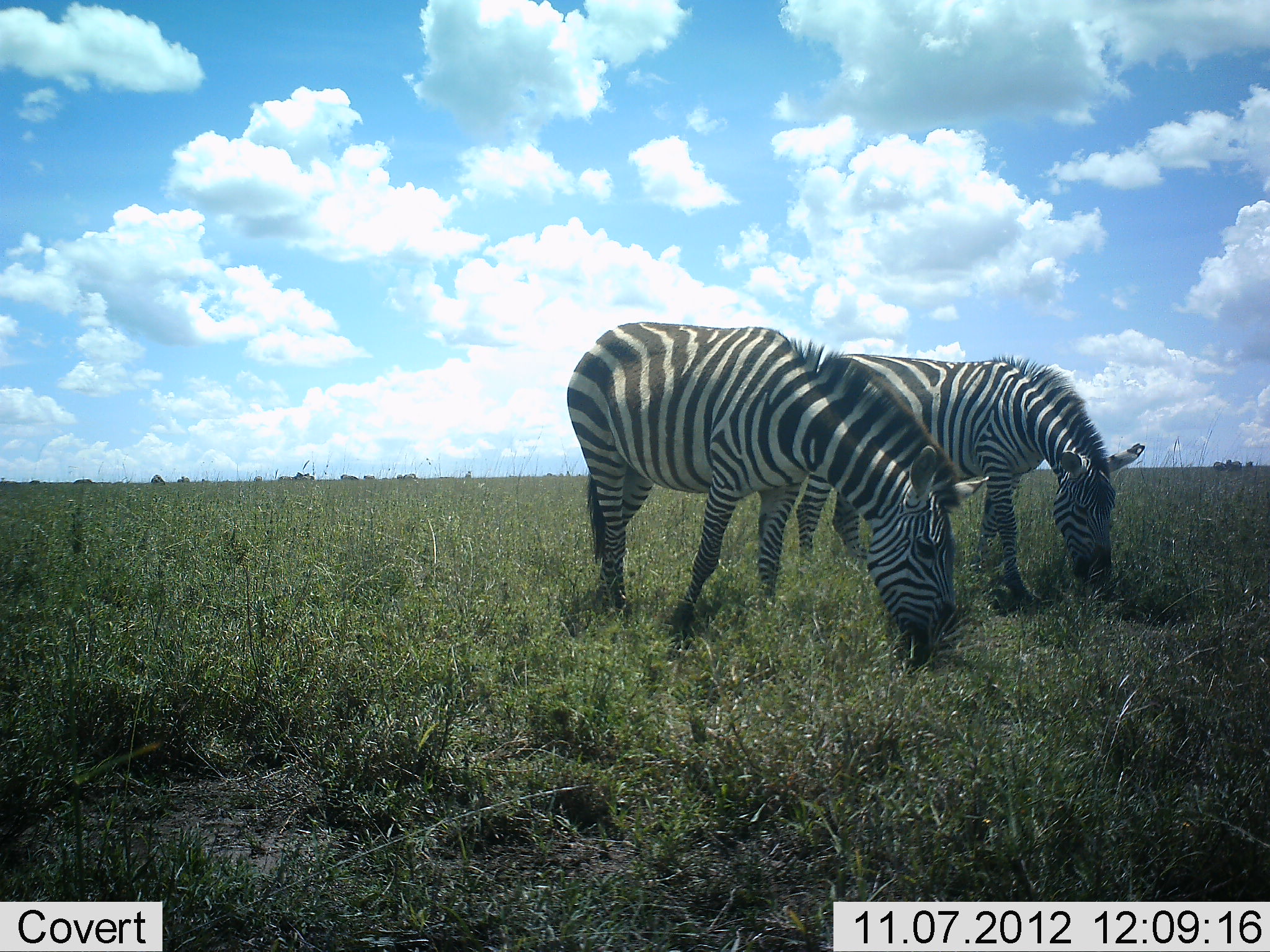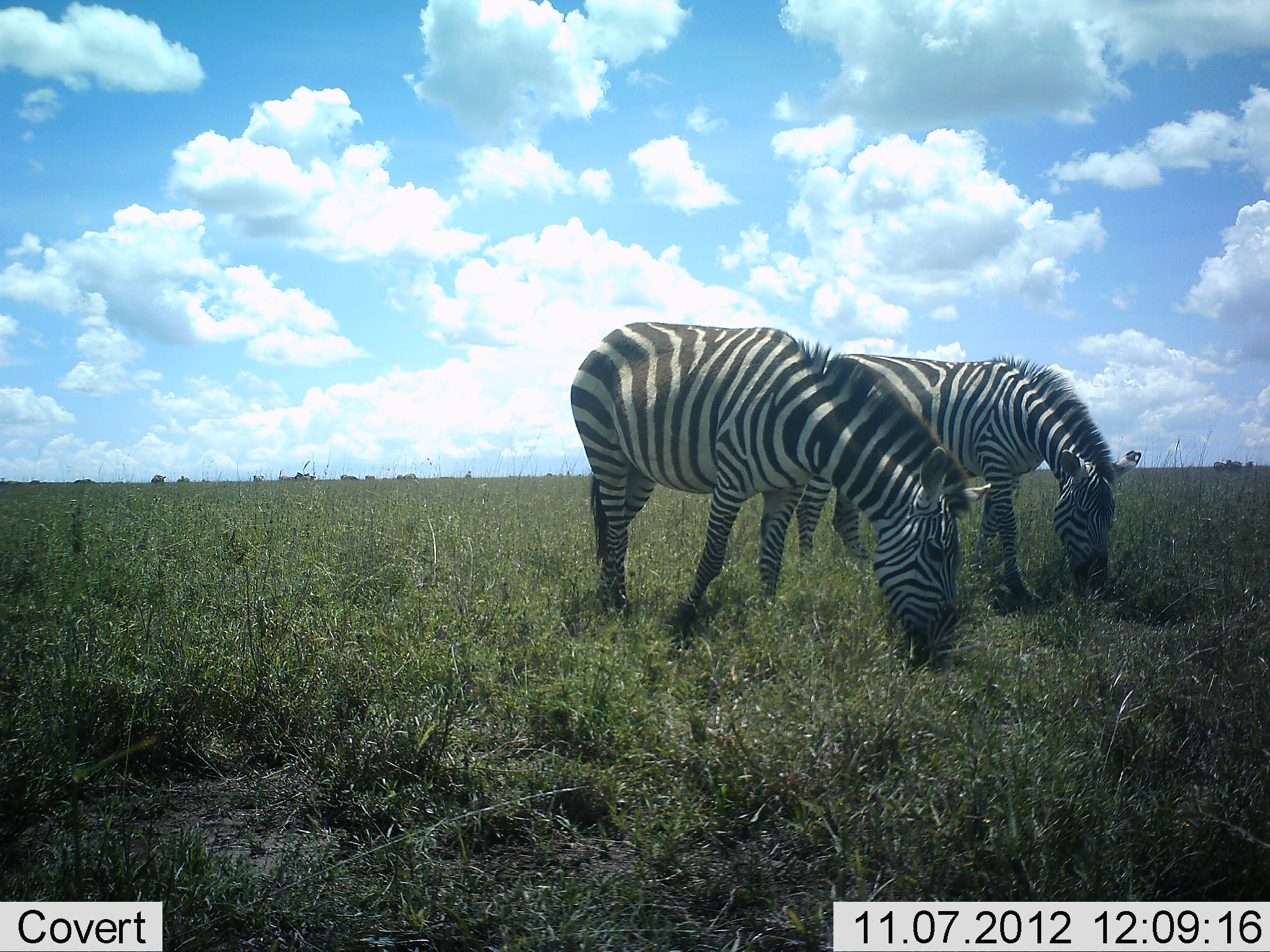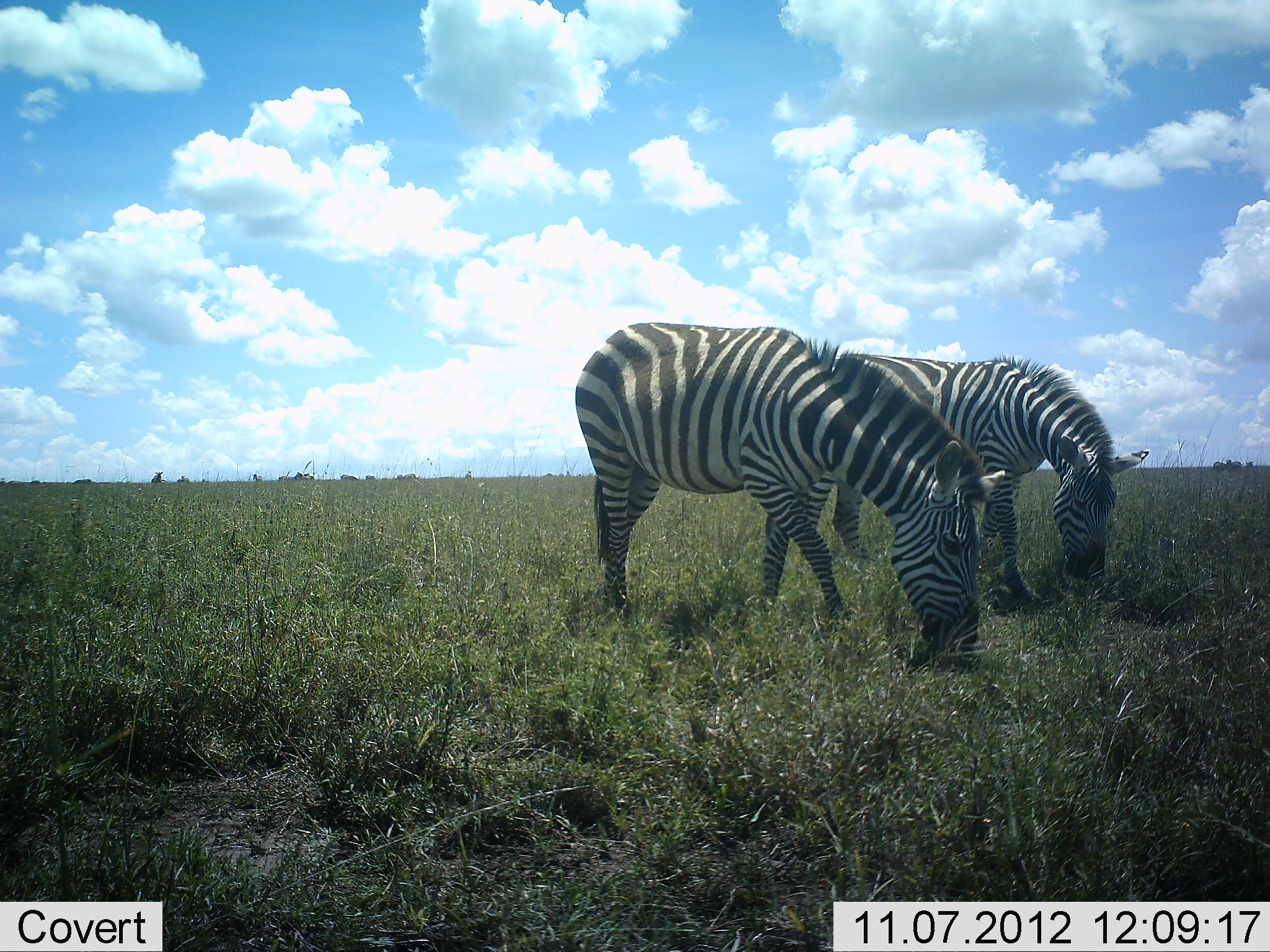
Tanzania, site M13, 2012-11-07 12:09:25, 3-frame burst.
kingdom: Animalia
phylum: Chordata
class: Mammalia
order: Perissodactyla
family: Equidae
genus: Equus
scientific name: Equus quagga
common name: plains zebra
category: zebra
Zebra (plains zebra) (Equus quagga), count 2. Behavior (volunteer vote fractions): standing 40%, resting 0%, moving 0%, interacting 0%. Young present (vote fraction): 0%. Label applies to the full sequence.